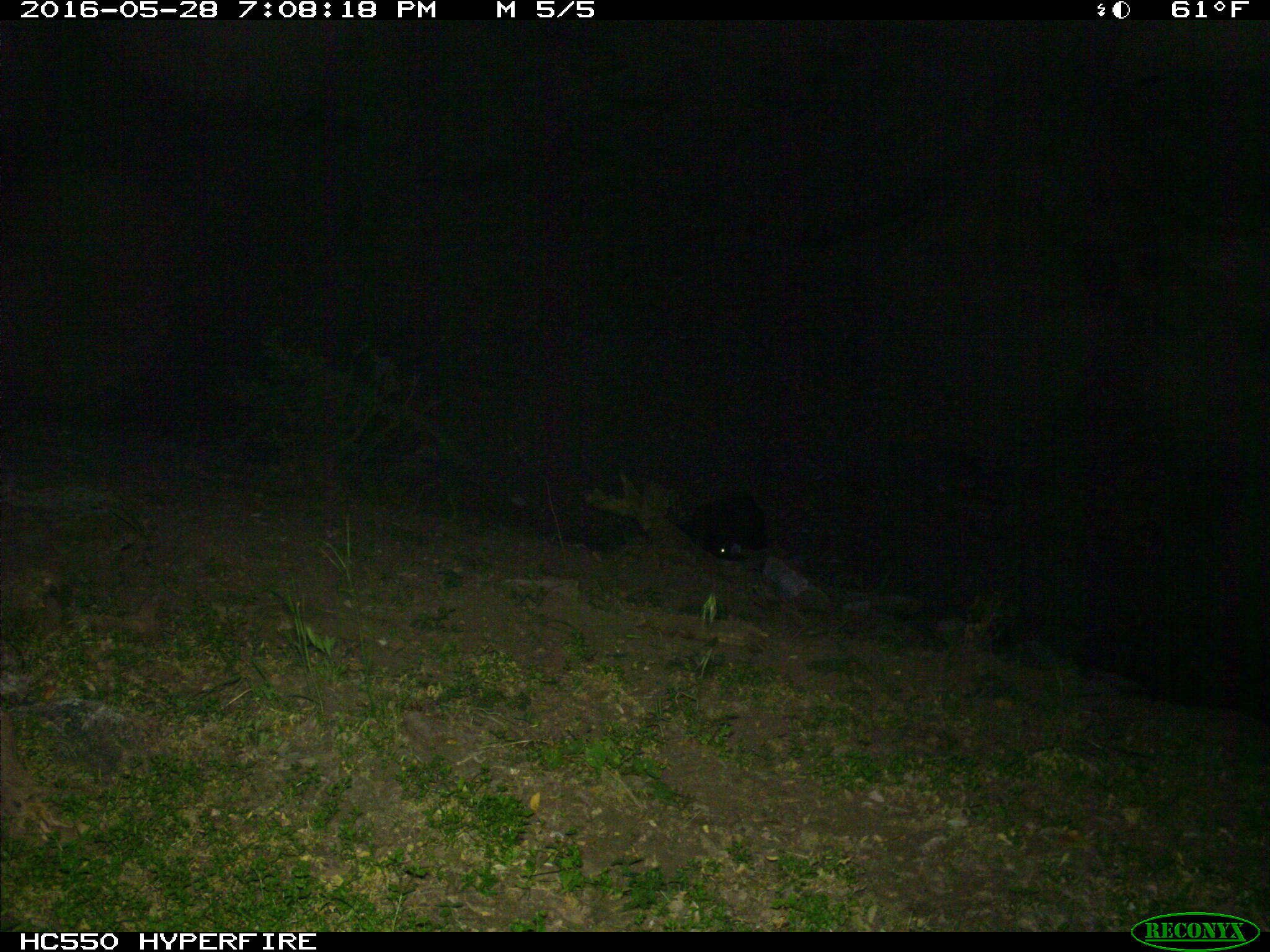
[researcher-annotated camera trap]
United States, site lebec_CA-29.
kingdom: Animalia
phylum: Chordata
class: Mammalia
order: Artiodactyla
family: Bovidae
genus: Bos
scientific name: Bos taurus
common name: domestic cow